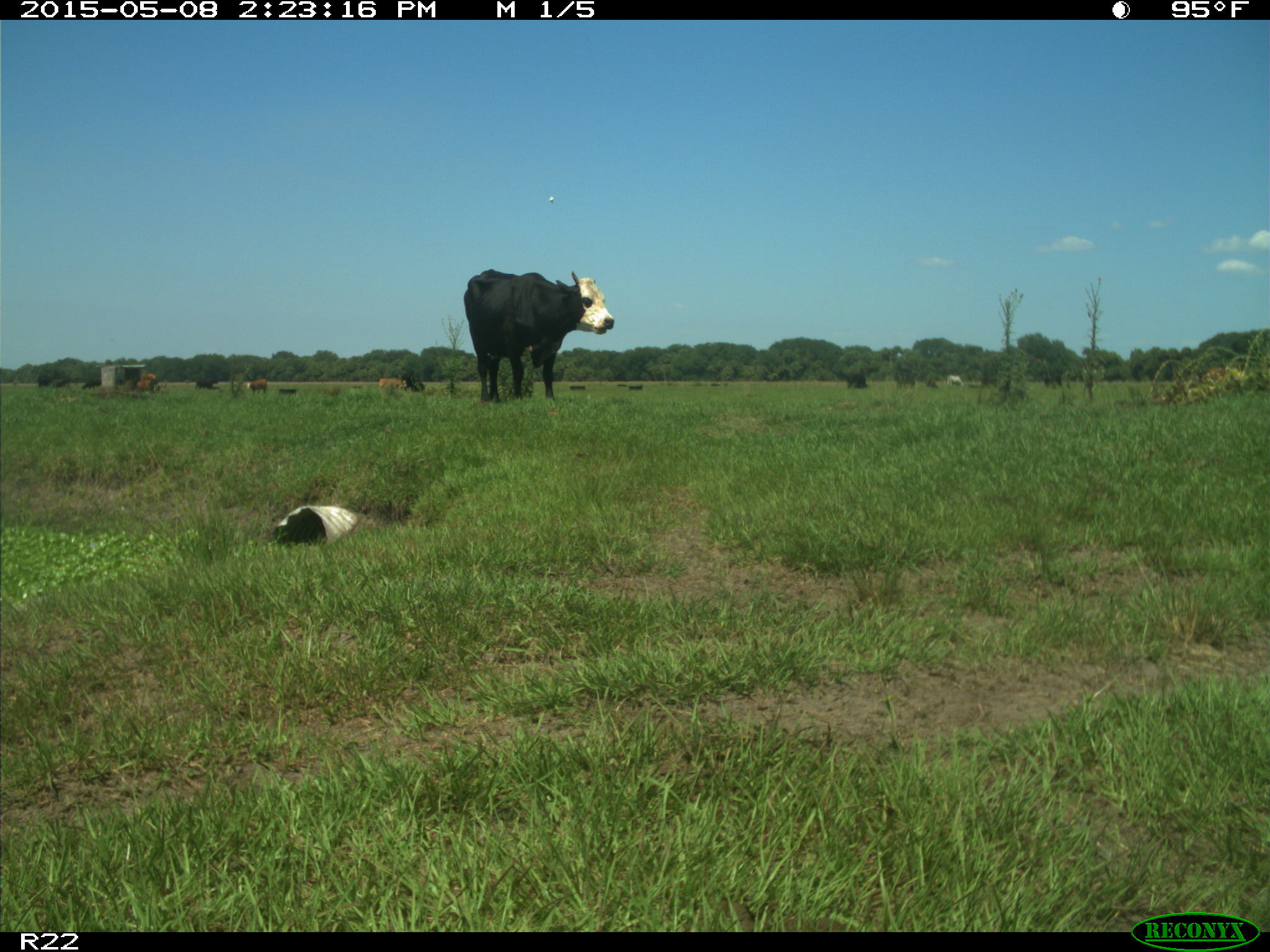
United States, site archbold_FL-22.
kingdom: Animalia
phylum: Chordata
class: Mammalia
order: Artiodactyla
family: Bovidae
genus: Bos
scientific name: Bos taurus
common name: domestic cow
Bos taurus (domestic cow).